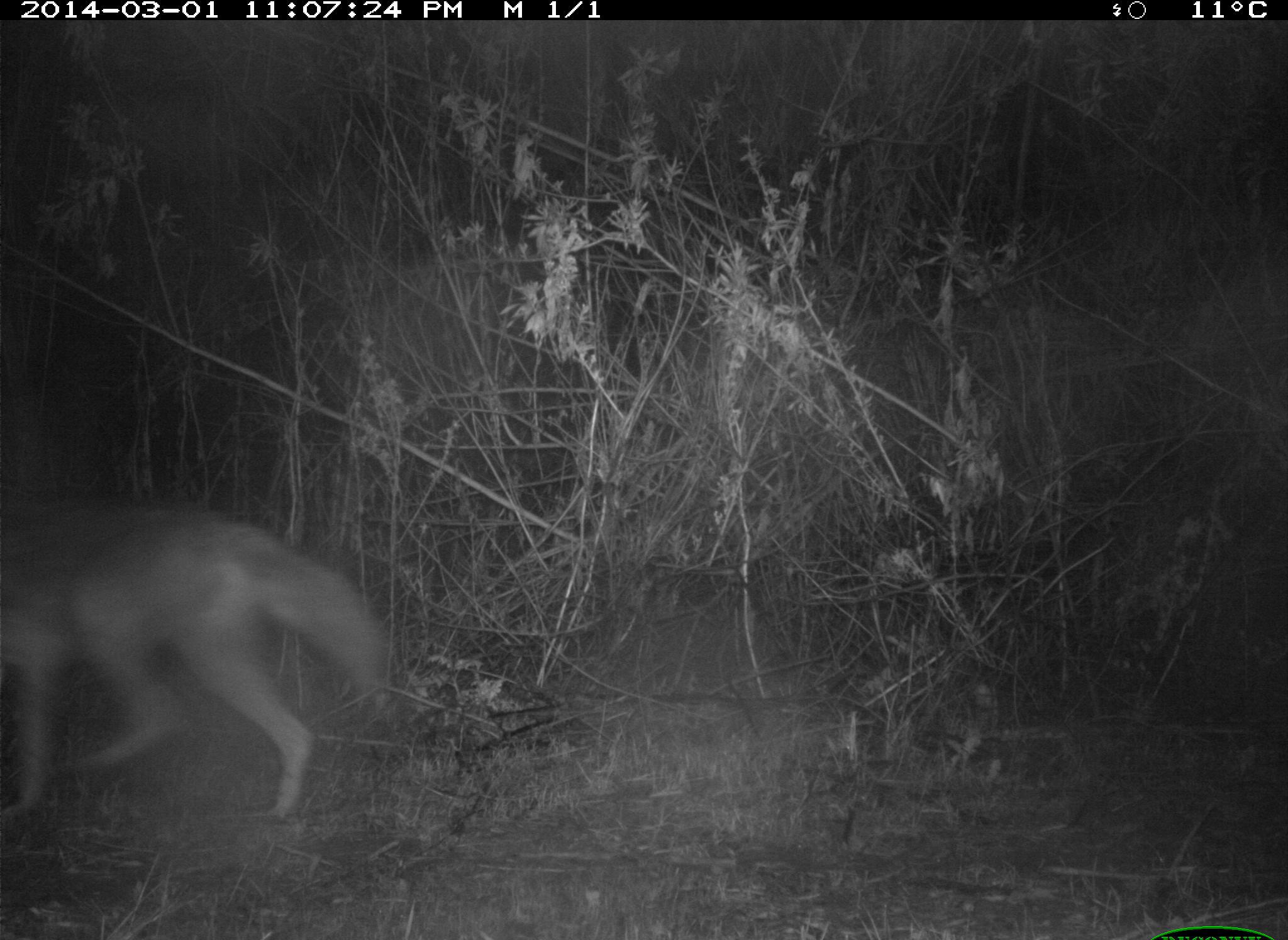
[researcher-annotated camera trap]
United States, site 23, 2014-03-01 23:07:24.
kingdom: Animalia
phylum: Chordata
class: Mammalia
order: Carnivora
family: Canidae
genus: Canis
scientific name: Canis latrans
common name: coyote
Coyote (Canis latrans).